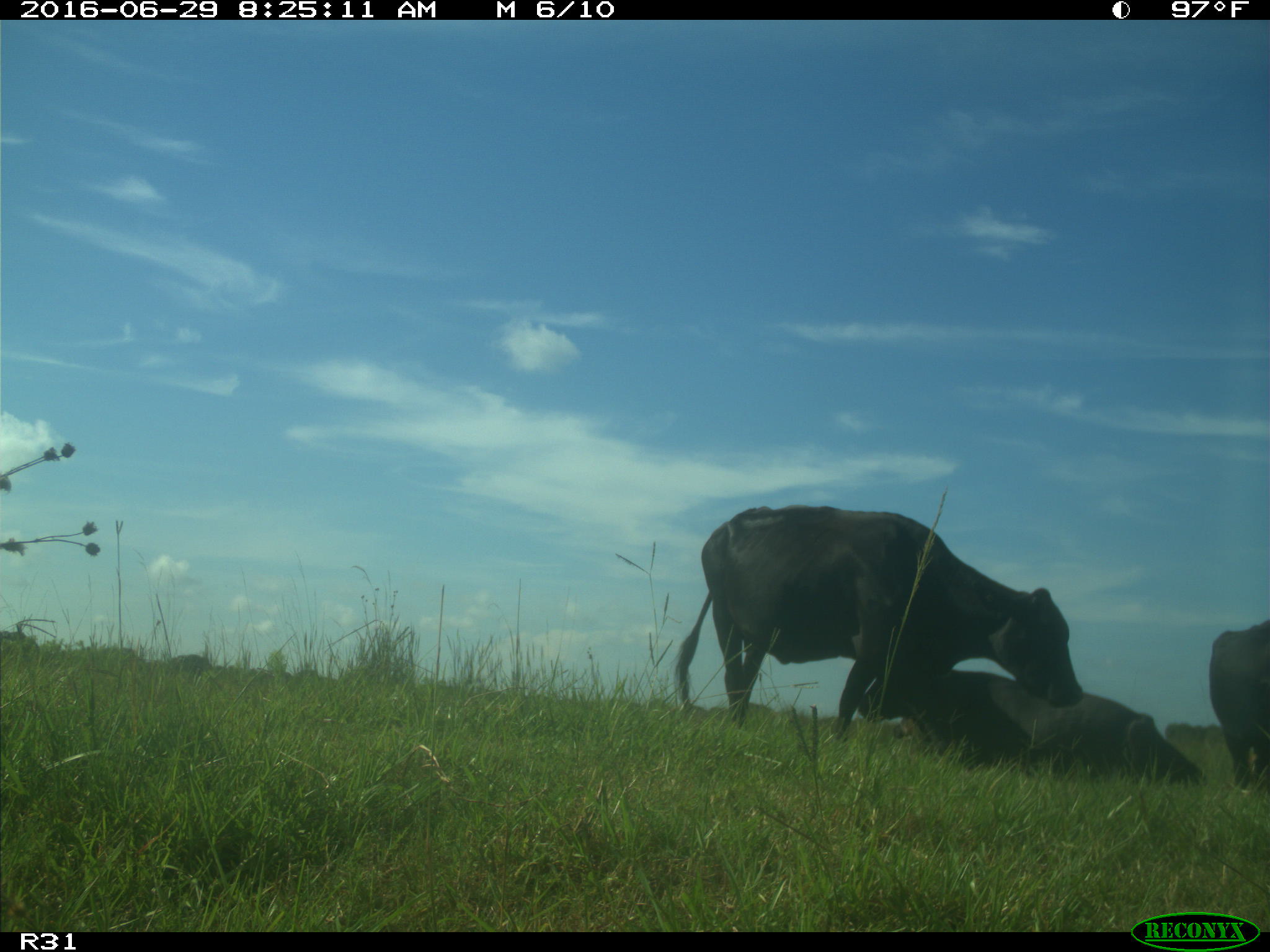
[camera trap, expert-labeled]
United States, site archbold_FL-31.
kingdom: Animalia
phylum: Chordata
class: Mammalia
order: Artiodactyla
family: Bovidae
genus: Bos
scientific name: Bos taurus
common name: domestic cow